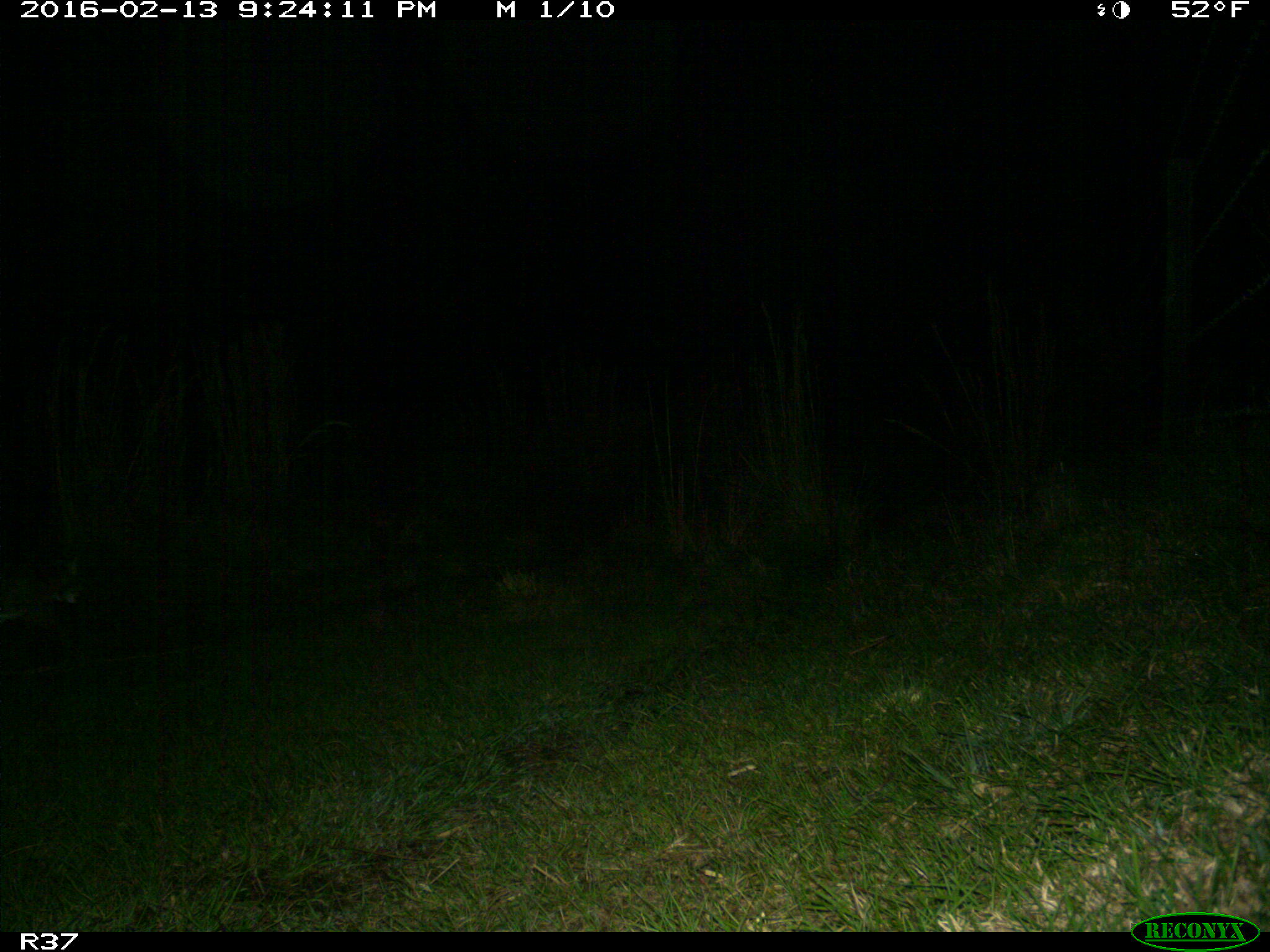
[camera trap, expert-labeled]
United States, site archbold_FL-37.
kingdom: Animalia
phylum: Chordata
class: Mammalia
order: Carnivora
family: Felidae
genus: Lynx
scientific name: Lynx rufus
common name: bobcat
Lynx rufus (bobcat).